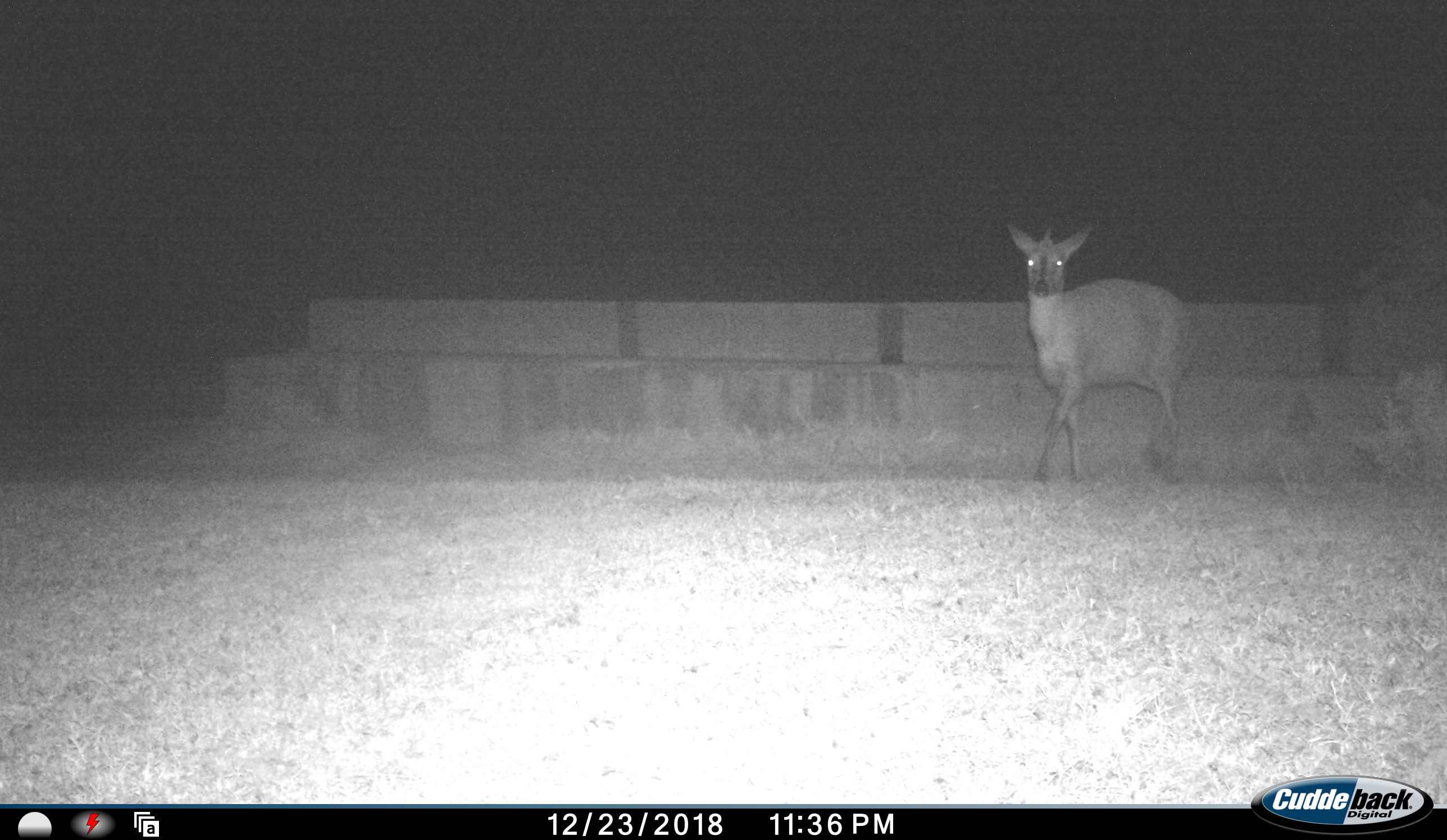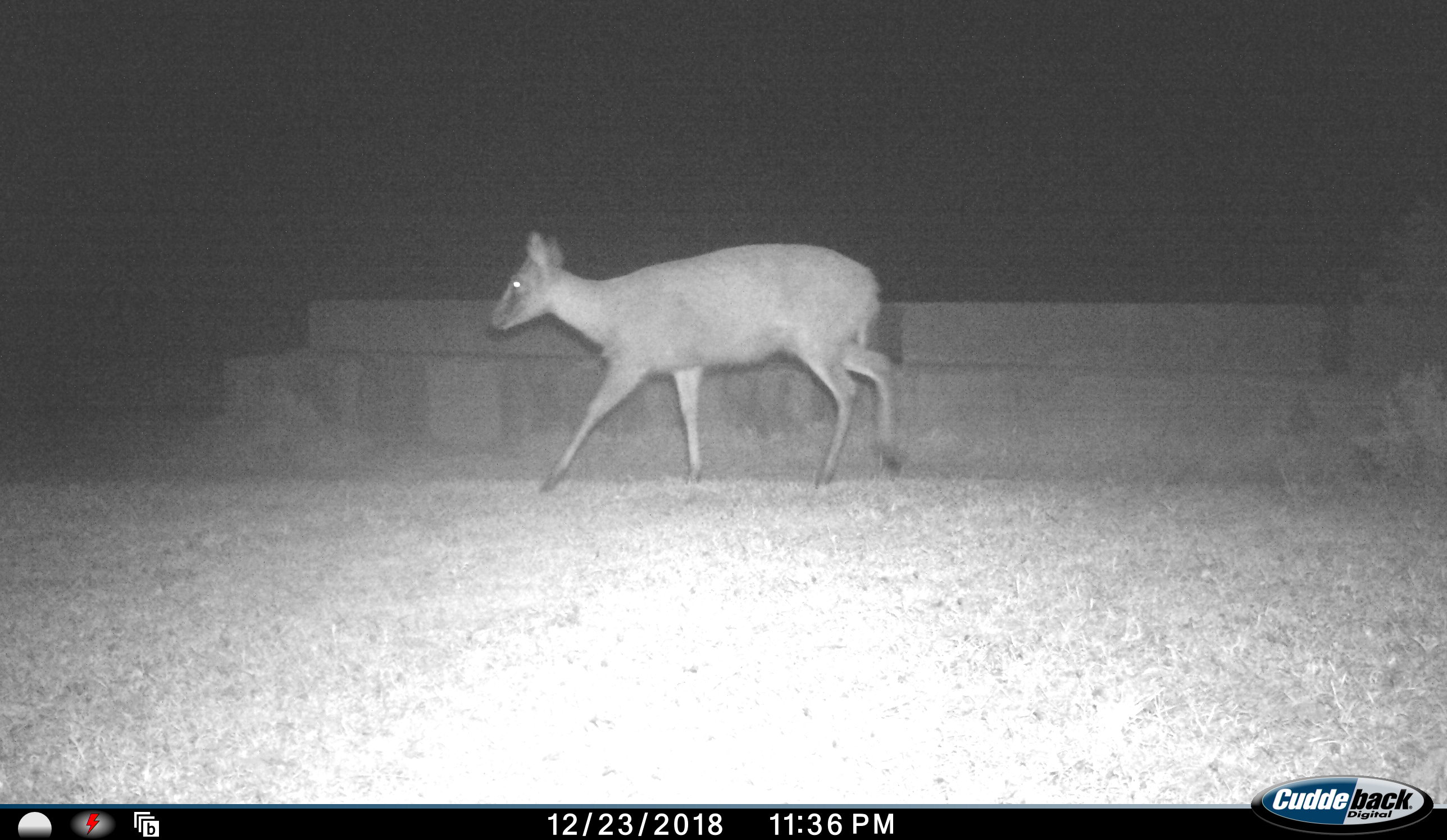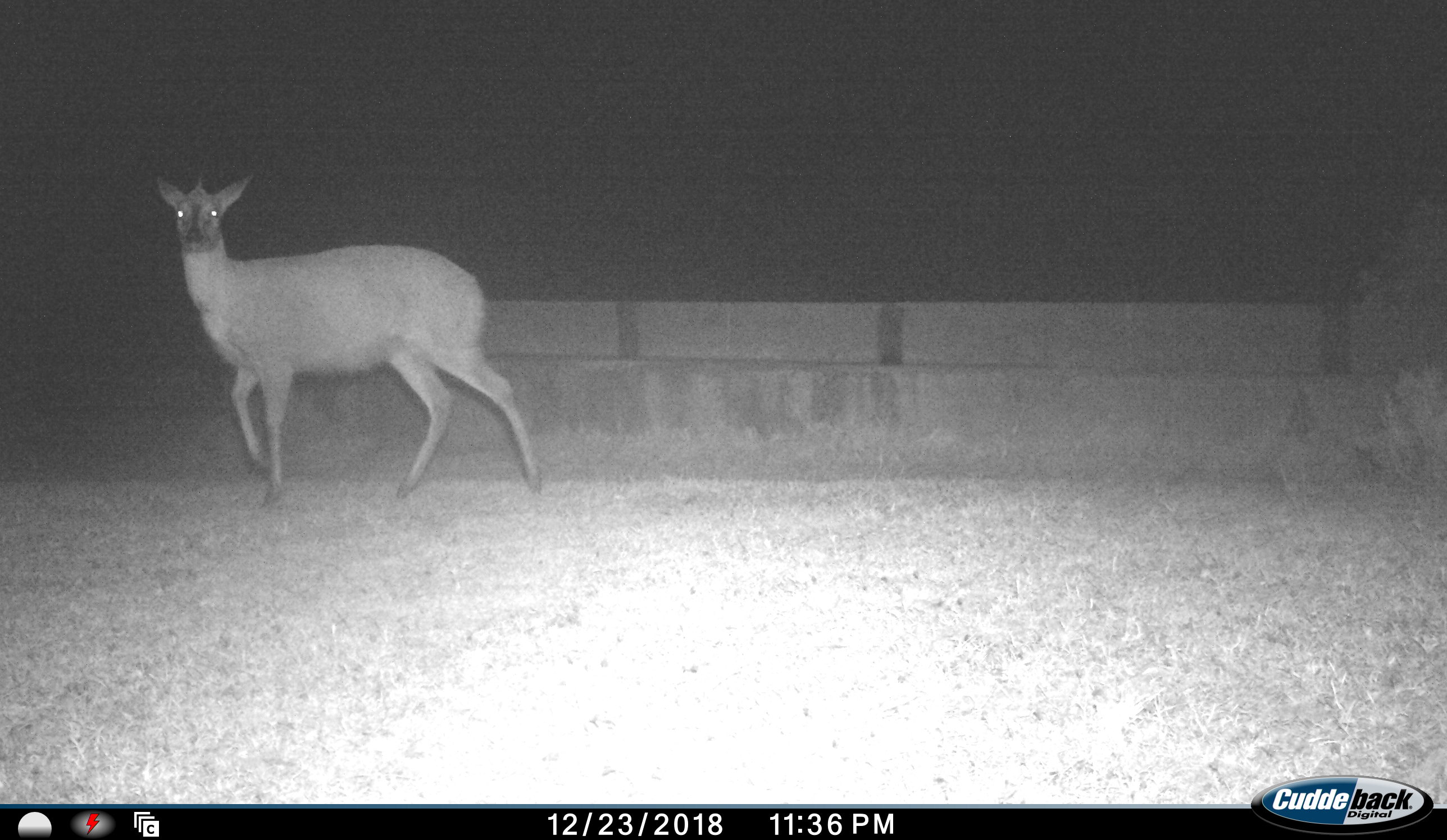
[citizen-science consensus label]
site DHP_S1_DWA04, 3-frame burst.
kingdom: Animalia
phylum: Chordata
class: Mammalia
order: Artiodactyla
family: Bovidae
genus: Sylvicapra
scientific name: Sylvicapra grimmia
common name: common duiker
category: duikercommongrey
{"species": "duikercommongrey (common duiker) (Sylvicapra grimmia)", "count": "1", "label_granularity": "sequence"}